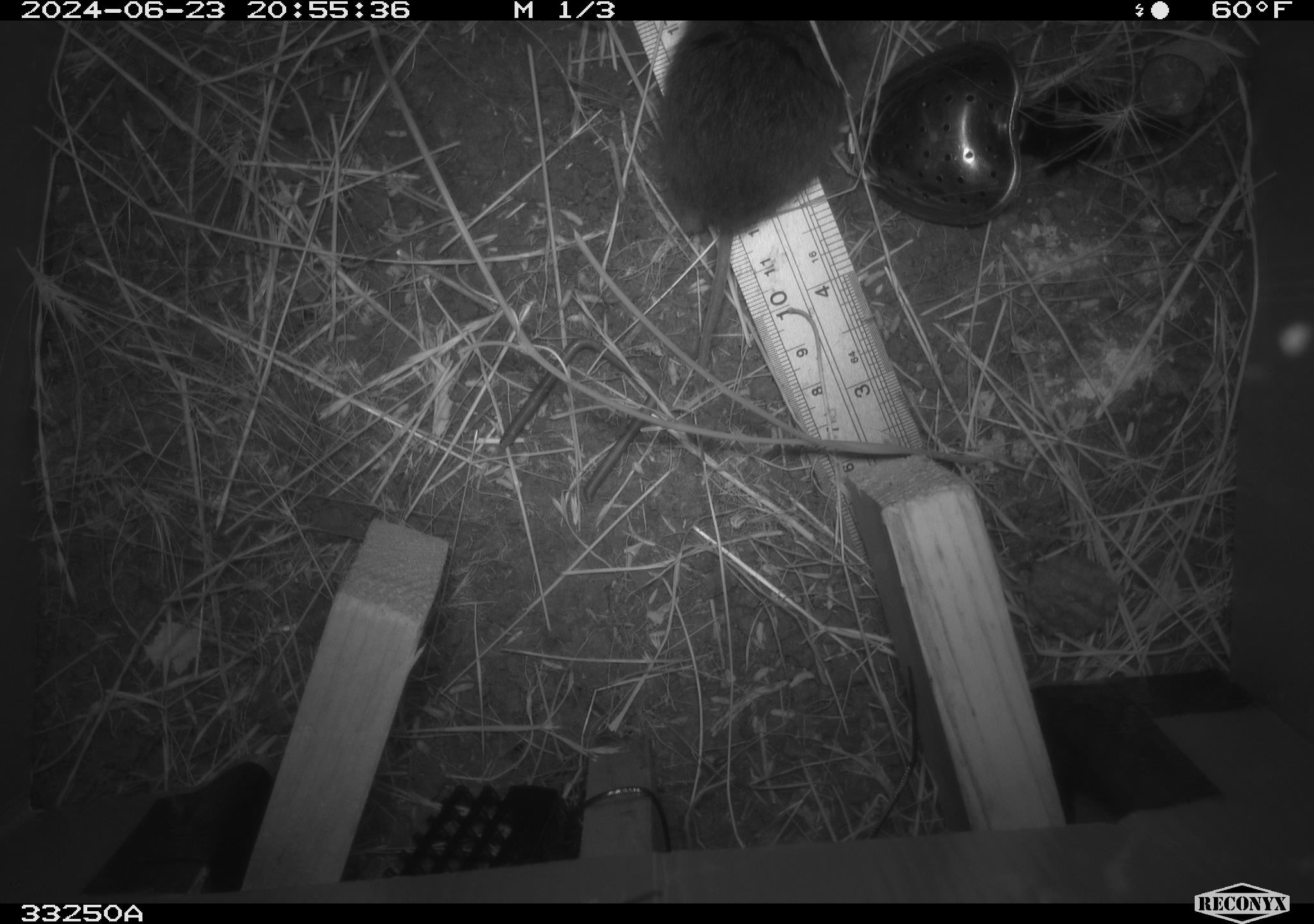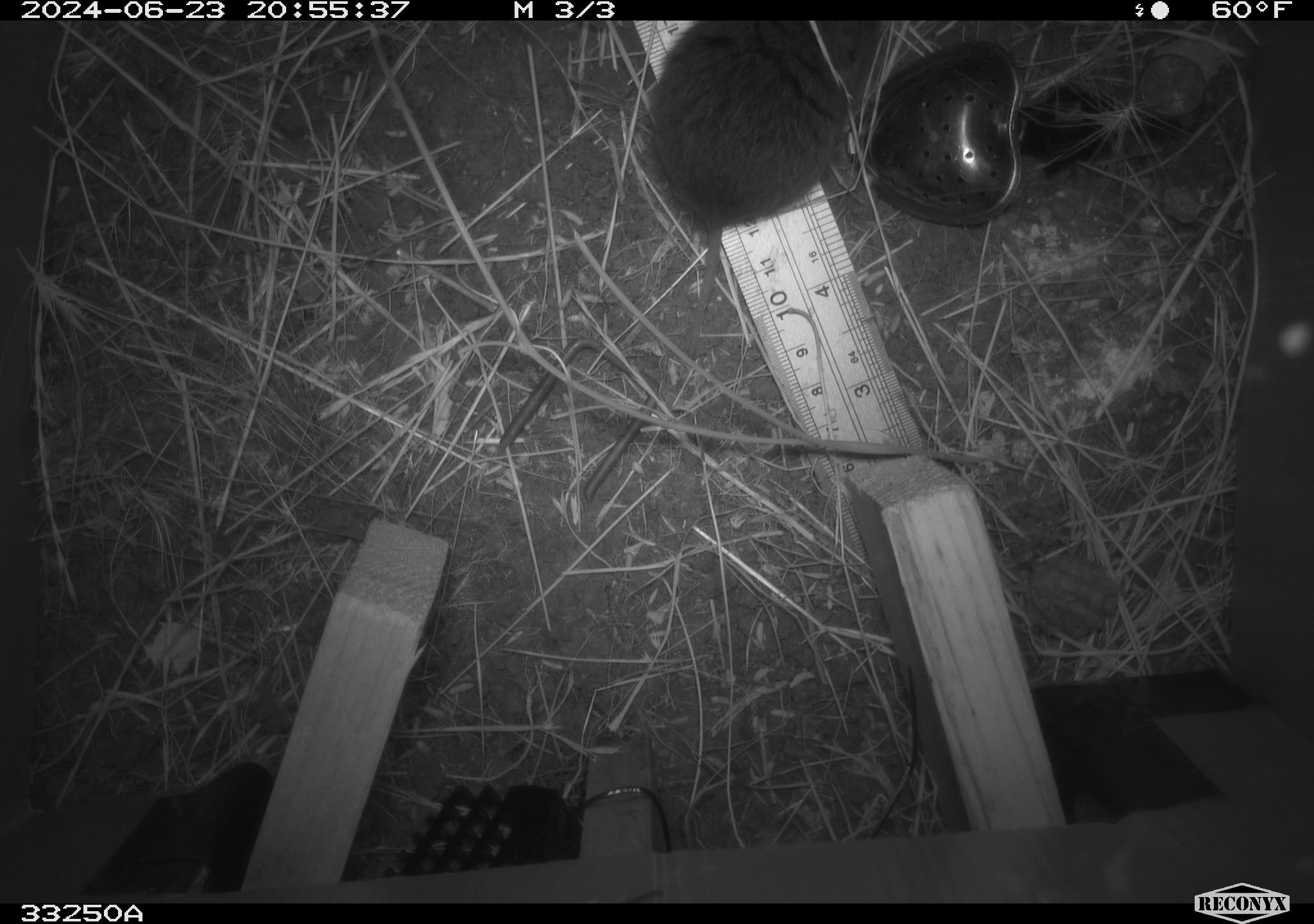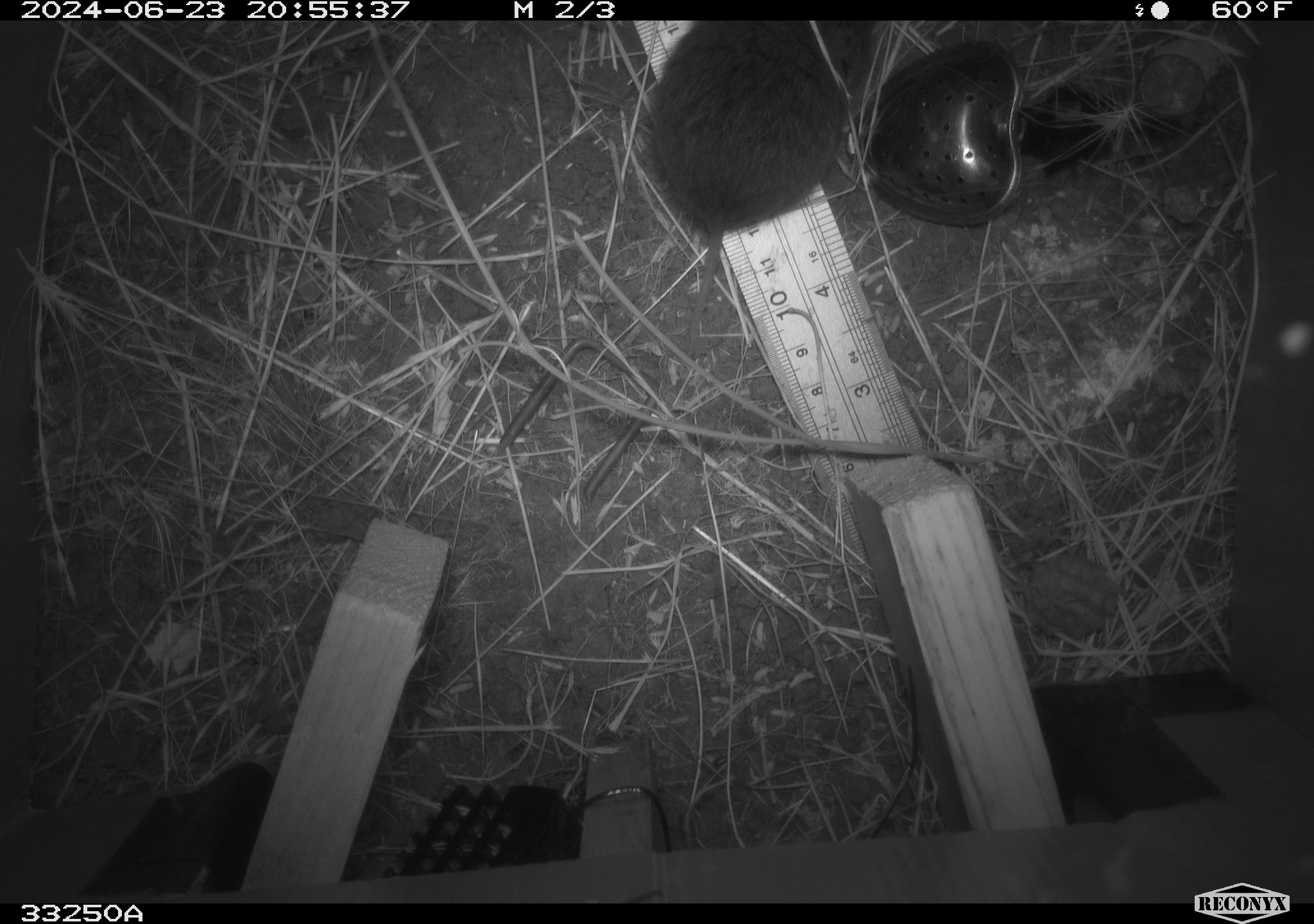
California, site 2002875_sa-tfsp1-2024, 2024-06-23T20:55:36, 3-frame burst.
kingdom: Animalia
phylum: Chordata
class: Mammalia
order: Rodentia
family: Cricetidae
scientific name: Arvicolinae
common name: voles, lemmings, and muskrats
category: arvicolinae subfamily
Arvicolinae subfamily (voles, lemmings, and muskrats) (Arvicolinae).